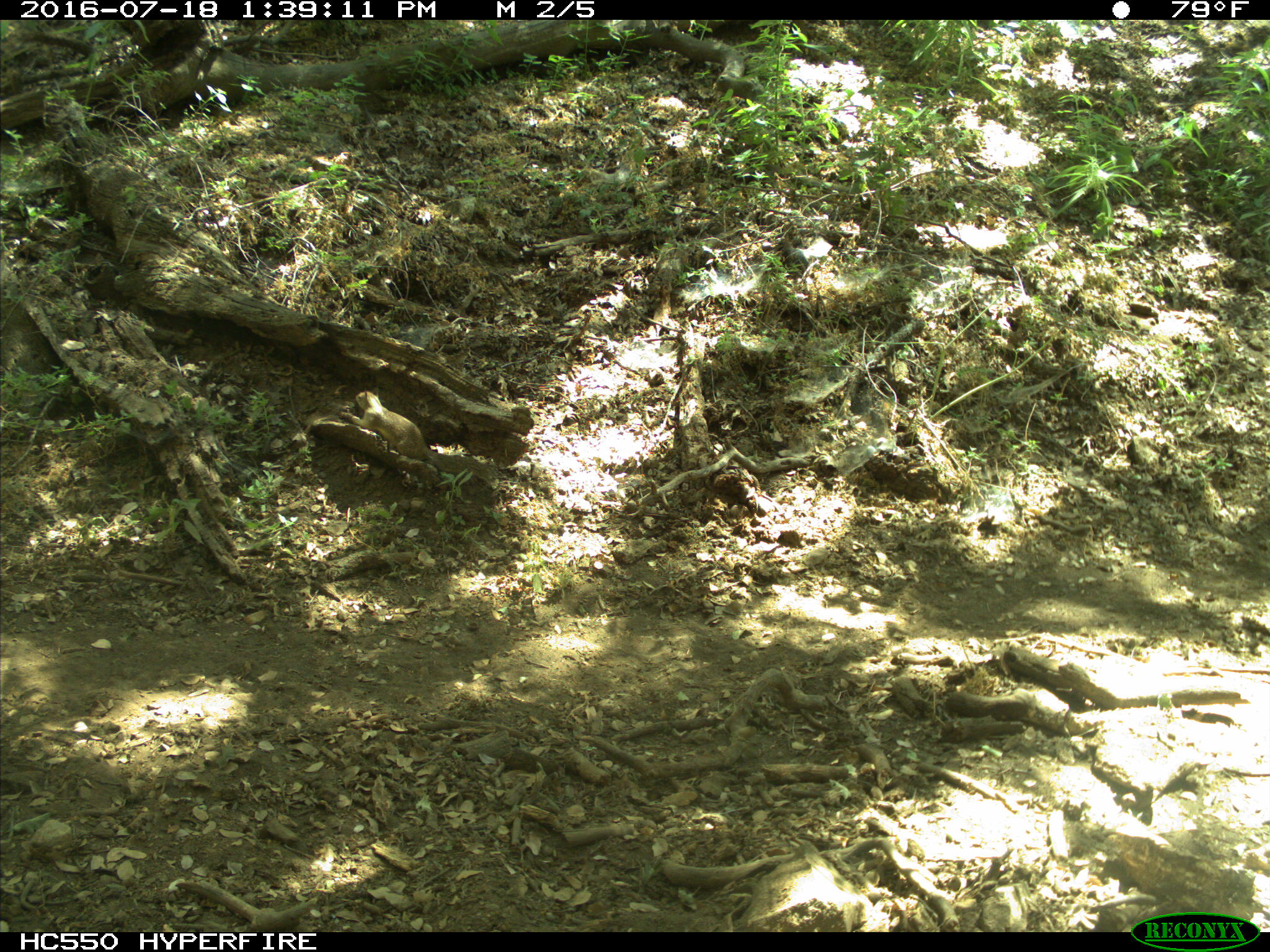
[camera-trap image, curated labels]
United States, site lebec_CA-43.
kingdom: Animalia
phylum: Chordata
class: Mammalia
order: Rodentia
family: Sciuridae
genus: Otospermophilus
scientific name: Otospermophilus beecheyi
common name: california ground squirrel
Otospermophilus beecheyi (california ground squirrel).